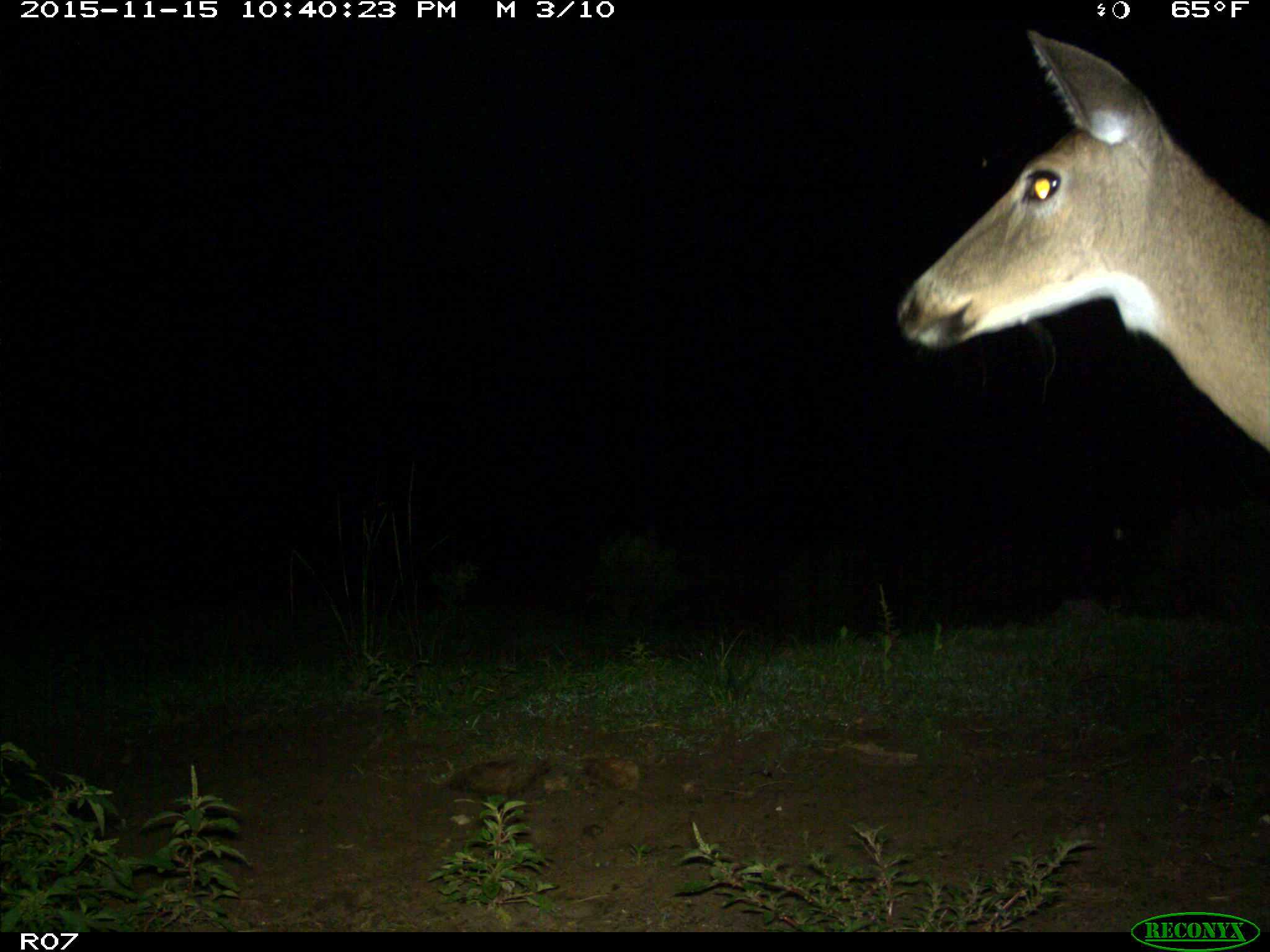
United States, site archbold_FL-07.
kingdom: Animalia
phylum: Chordata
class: Mammalia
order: Artiodactyla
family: Cervidae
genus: Odocoileus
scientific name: Odocoileus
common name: deer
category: unidentified deer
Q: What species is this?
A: Unidentified deer (deer) (Odocoileus).